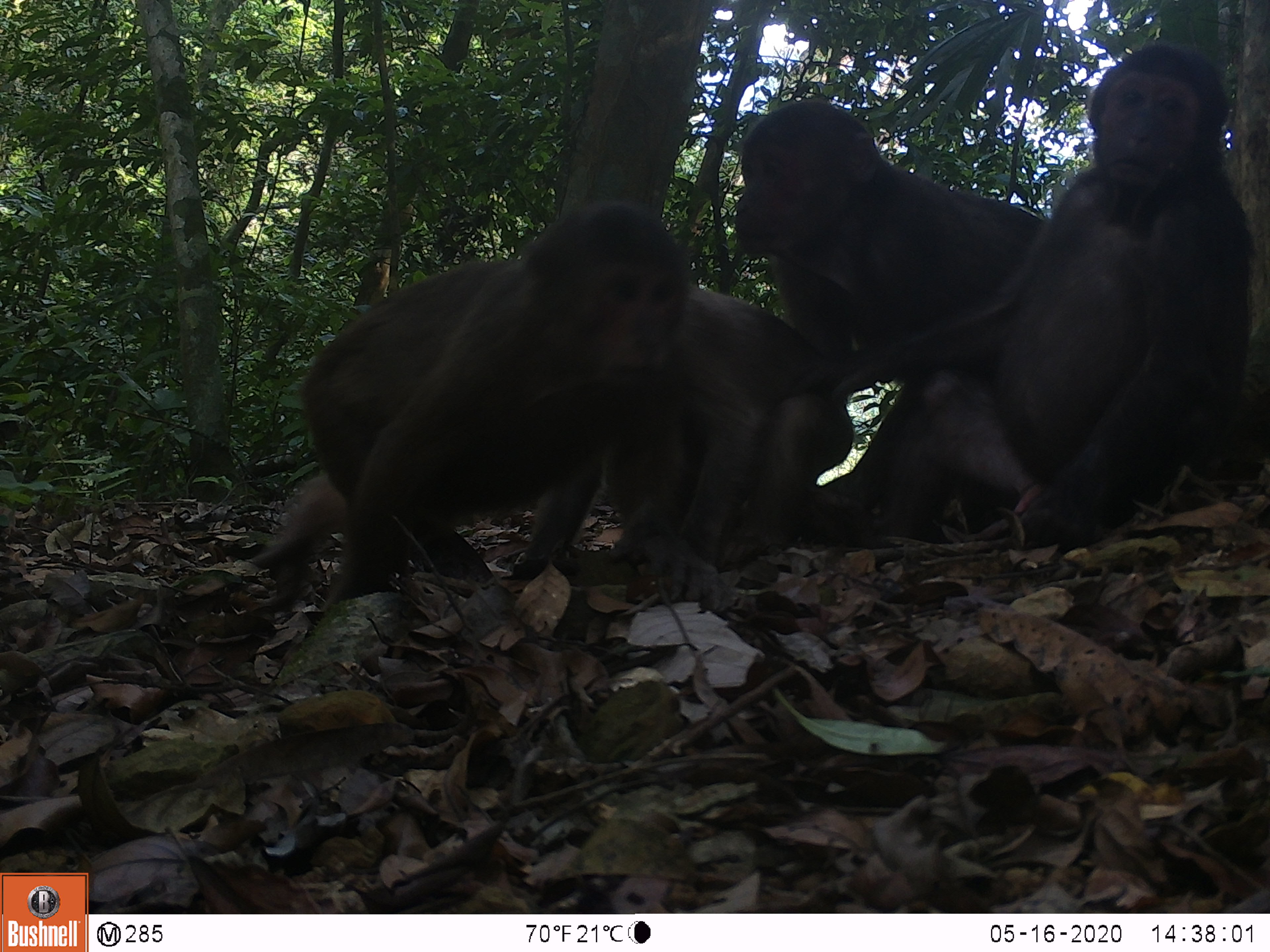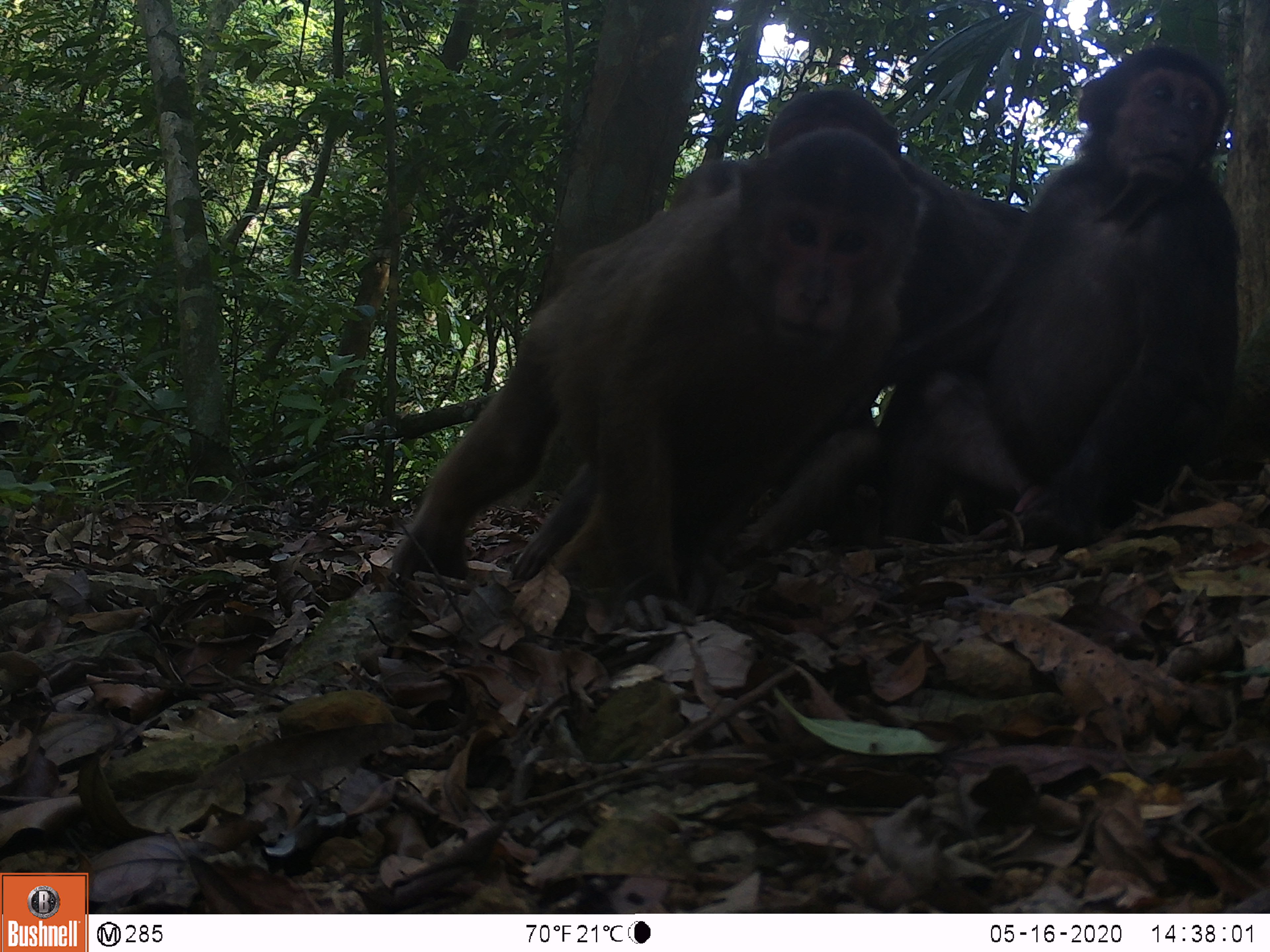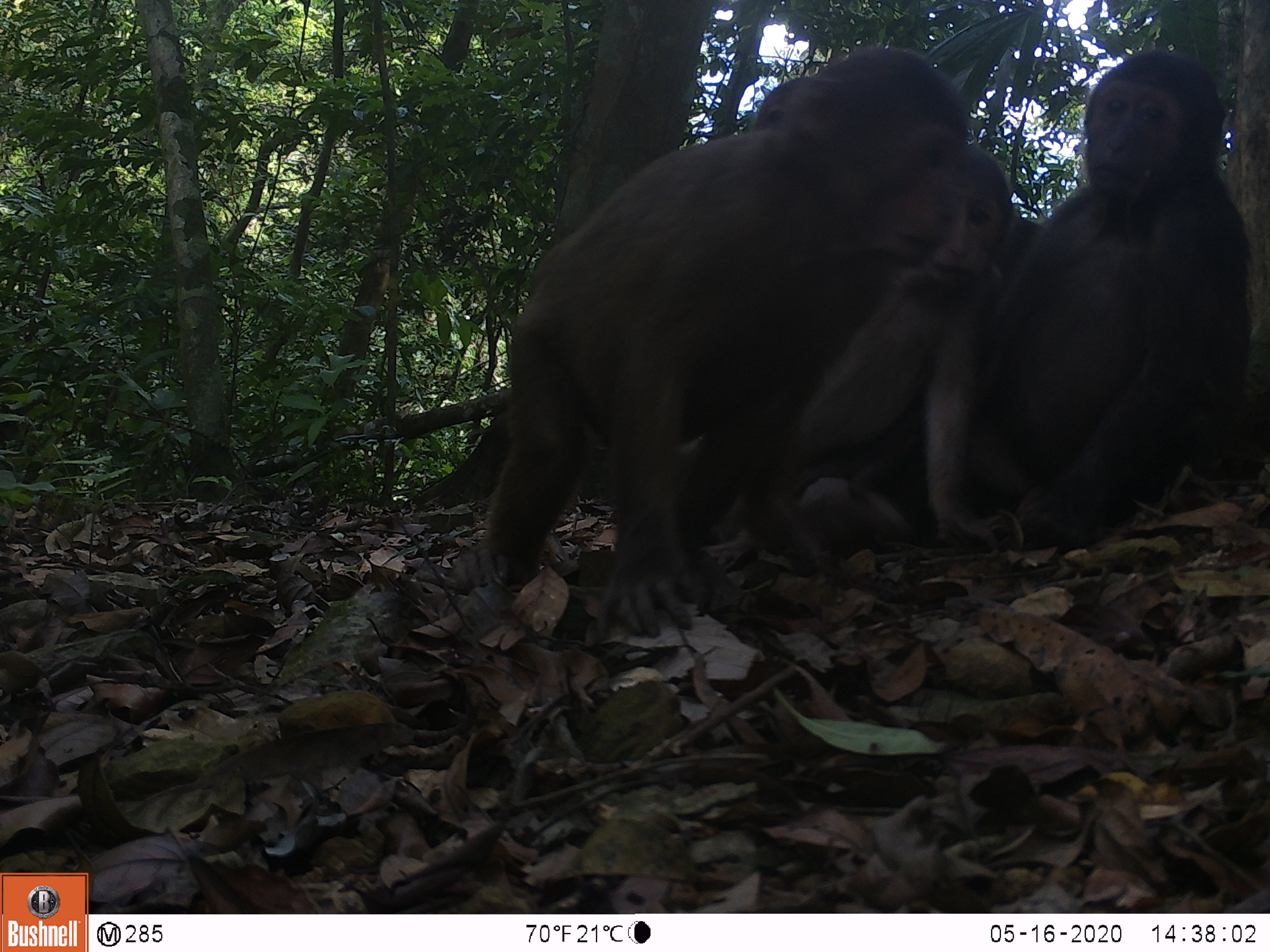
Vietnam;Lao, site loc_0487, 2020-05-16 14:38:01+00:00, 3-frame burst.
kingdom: Animalia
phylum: Chordata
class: Mammalia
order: Primates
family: Cercopithecidae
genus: Macaca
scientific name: Macaca arctoides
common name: stump-tailed macaque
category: stump tailed macaque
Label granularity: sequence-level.